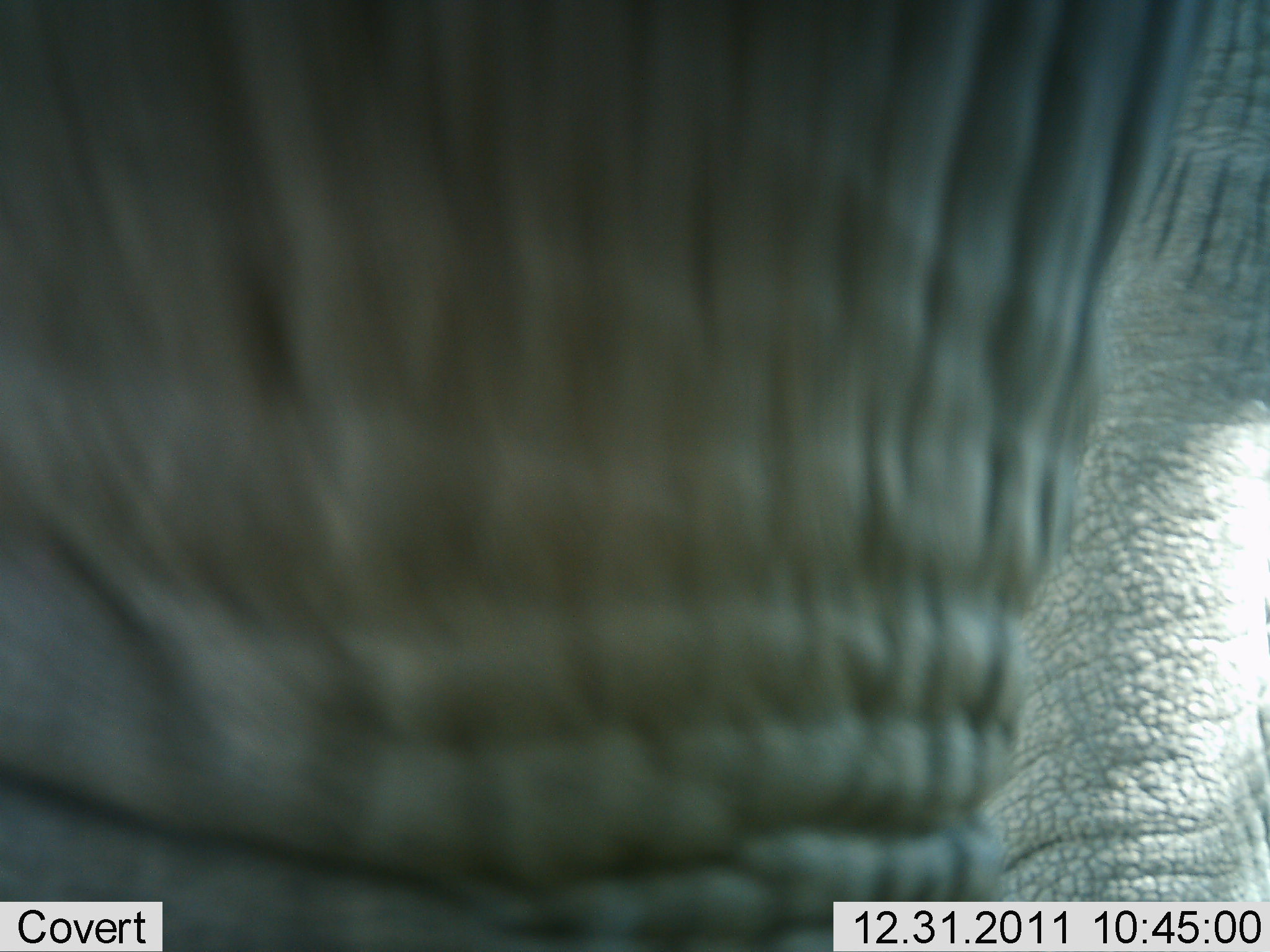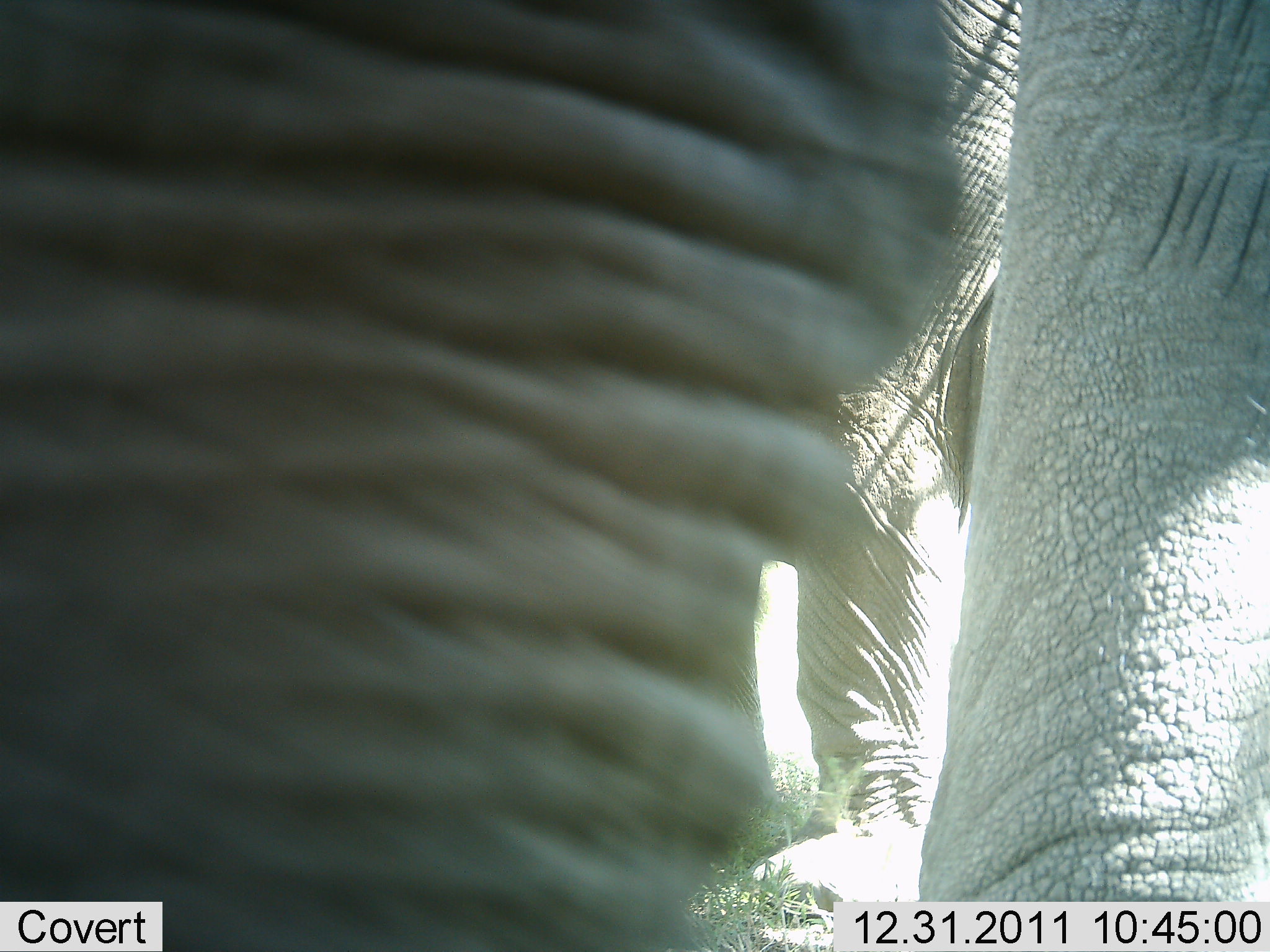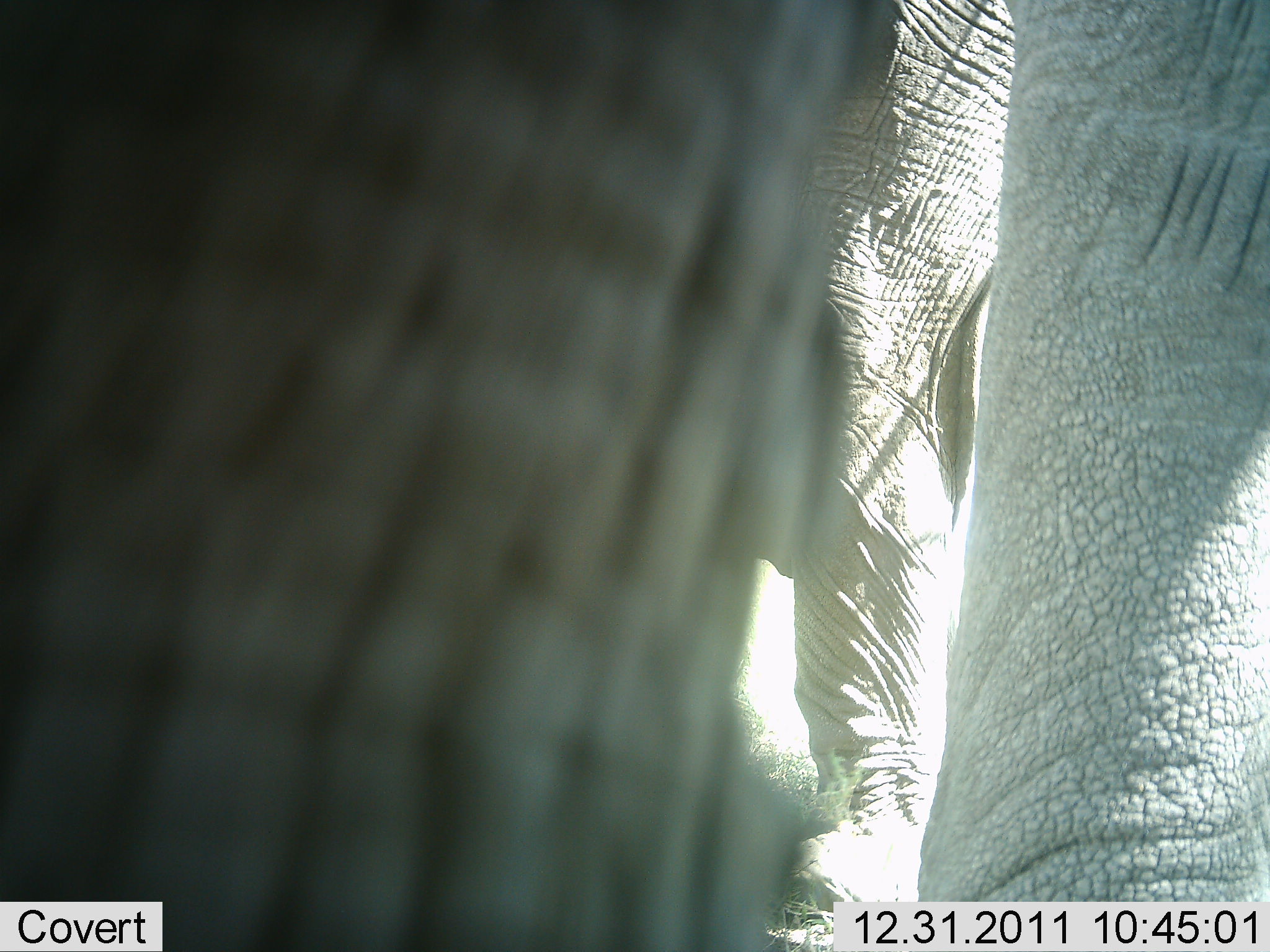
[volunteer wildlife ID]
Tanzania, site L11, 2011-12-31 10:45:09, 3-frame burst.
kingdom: Animalia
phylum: Chordata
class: Mammalia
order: Proboscidea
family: Elephantidae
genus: Loxodonta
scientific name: Loxodonta africana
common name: african bush elephant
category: elephant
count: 1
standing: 64%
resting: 0%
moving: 14%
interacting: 21%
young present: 0%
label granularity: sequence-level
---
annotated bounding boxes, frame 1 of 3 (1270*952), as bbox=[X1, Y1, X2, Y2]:
animal: bbox=[0, 0, 1268, 951]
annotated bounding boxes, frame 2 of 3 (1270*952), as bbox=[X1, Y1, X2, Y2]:
animal: bbox=[2, 1, 1270, 952]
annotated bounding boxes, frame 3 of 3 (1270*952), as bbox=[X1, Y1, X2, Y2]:
animal: bbox=[1, 2, 1270, 952]